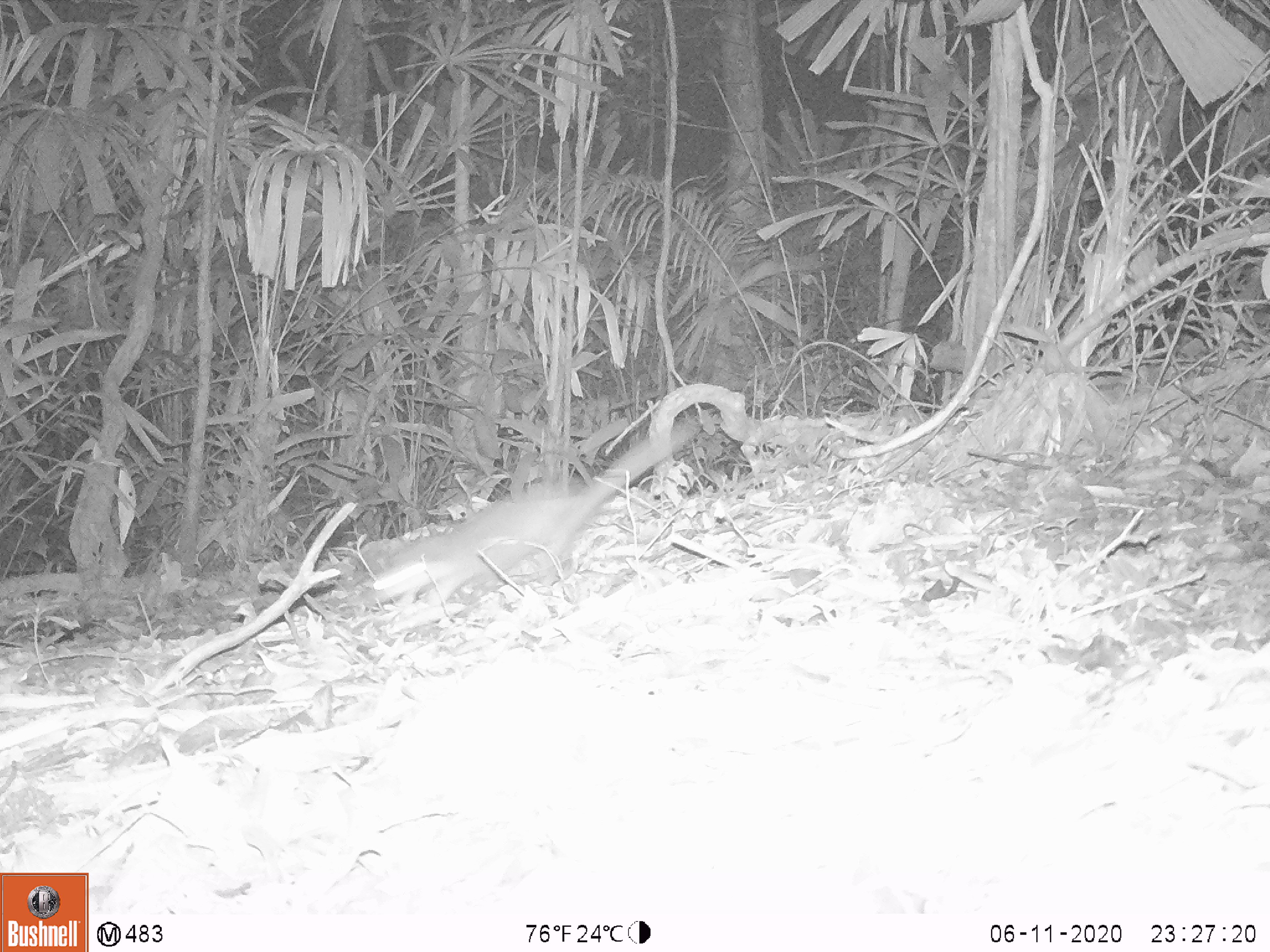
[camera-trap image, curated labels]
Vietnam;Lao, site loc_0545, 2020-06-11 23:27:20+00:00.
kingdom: Animalia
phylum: Chordata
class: Mammalia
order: Carnivora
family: Mustelidae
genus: Melogale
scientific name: Melogale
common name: ferret badger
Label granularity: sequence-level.